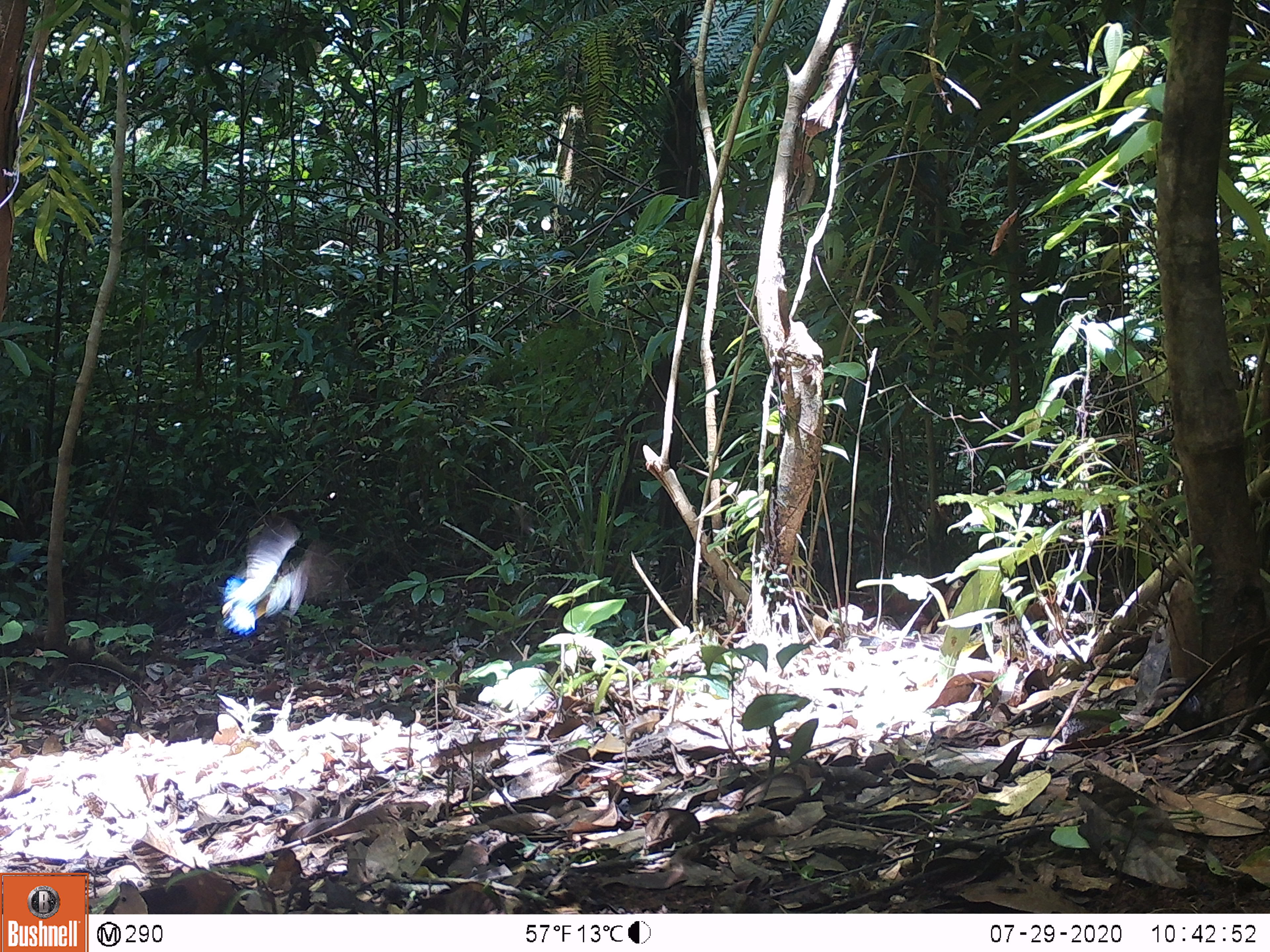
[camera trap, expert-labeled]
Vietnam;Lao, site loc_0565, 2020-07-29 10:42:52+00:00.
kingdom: Animalia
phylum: Chordata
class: Aves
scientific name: Aves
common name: bird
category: unidentified bird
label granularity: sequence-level